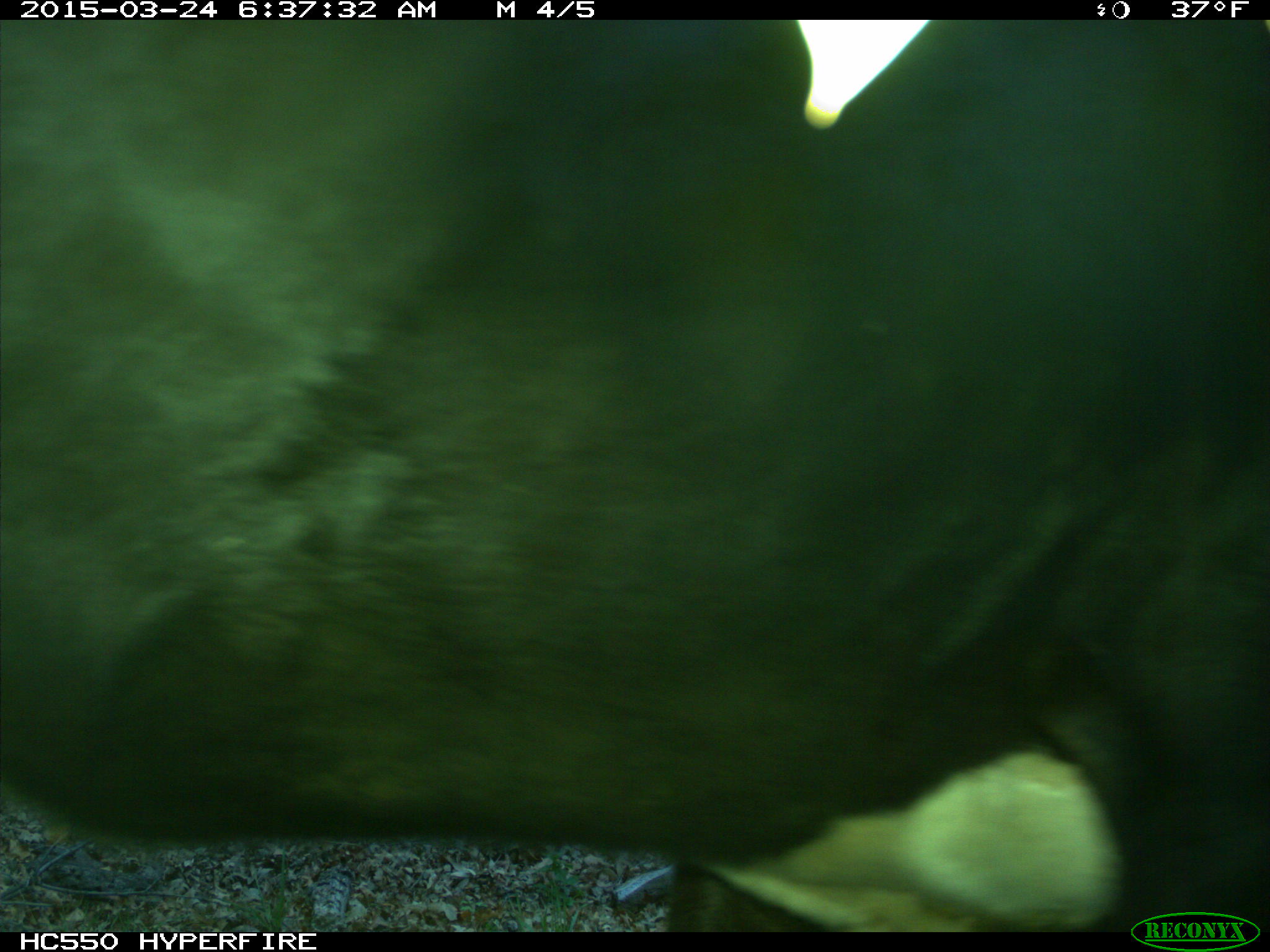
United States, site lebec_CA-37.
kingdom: Animalia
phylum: Chordata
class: Mammalia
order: Artiodactyla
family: Bovidae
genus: Bos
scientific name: Bos taurus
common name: domestic cow